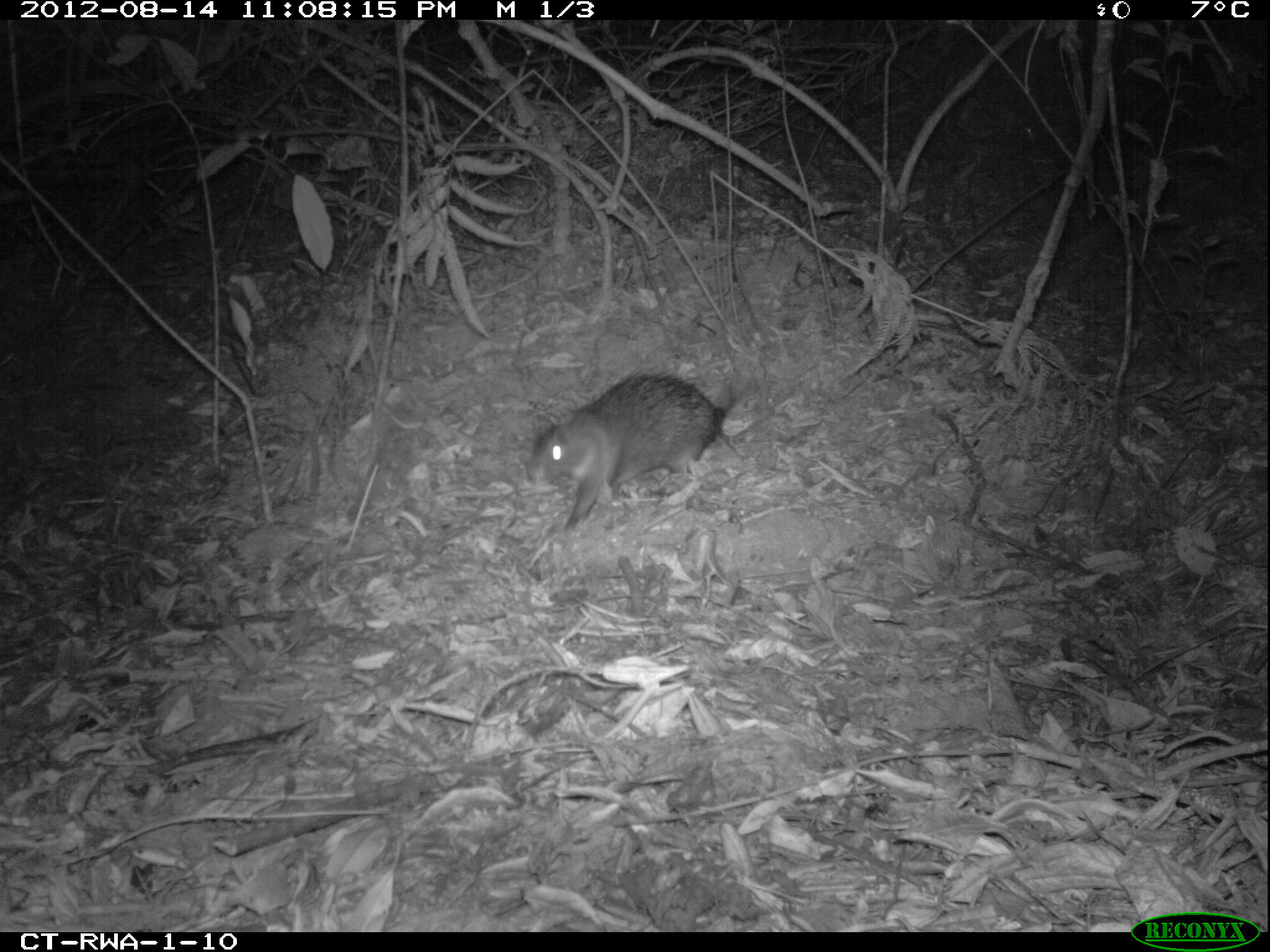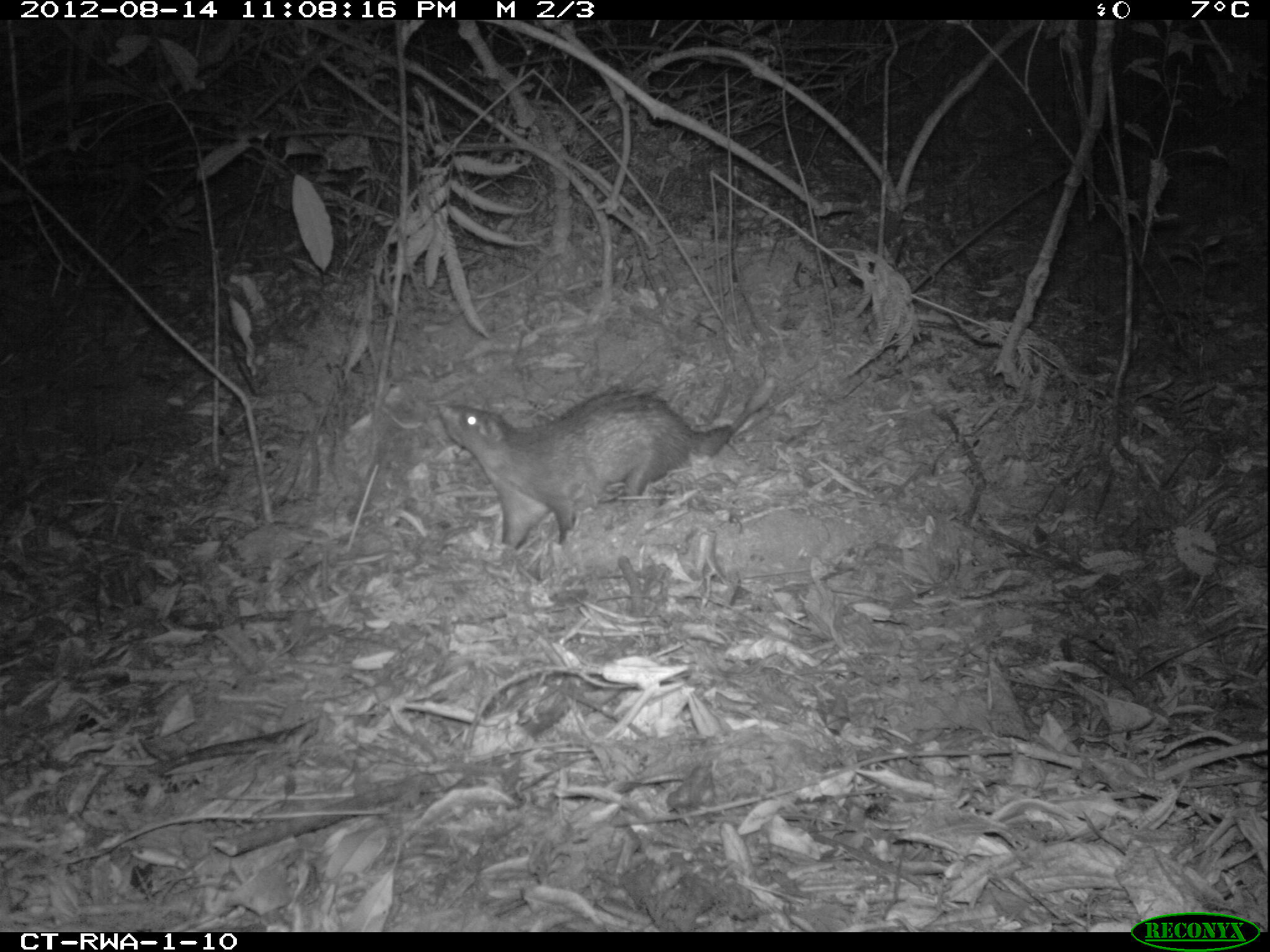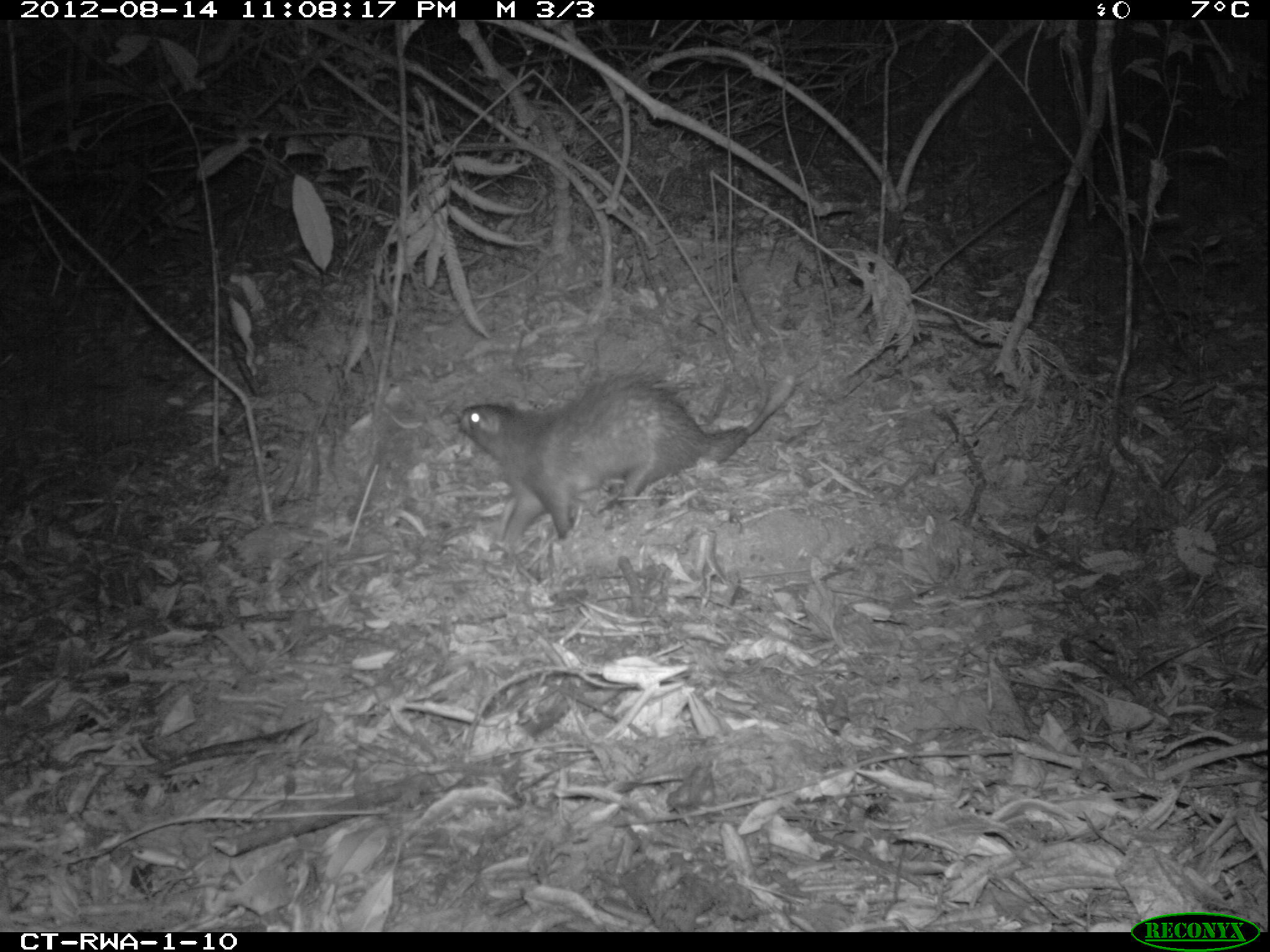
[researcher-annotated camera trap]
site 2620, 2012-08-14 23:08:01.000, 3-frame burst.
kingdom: Animalia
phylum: Chordata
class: Mammalia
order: Rodentia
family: Hystricidae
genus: Atherurus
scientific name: Atherurus africanus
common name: african brush-tailed porcupine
Atherurus africanus (african brush-tailed porcupine), count 1.